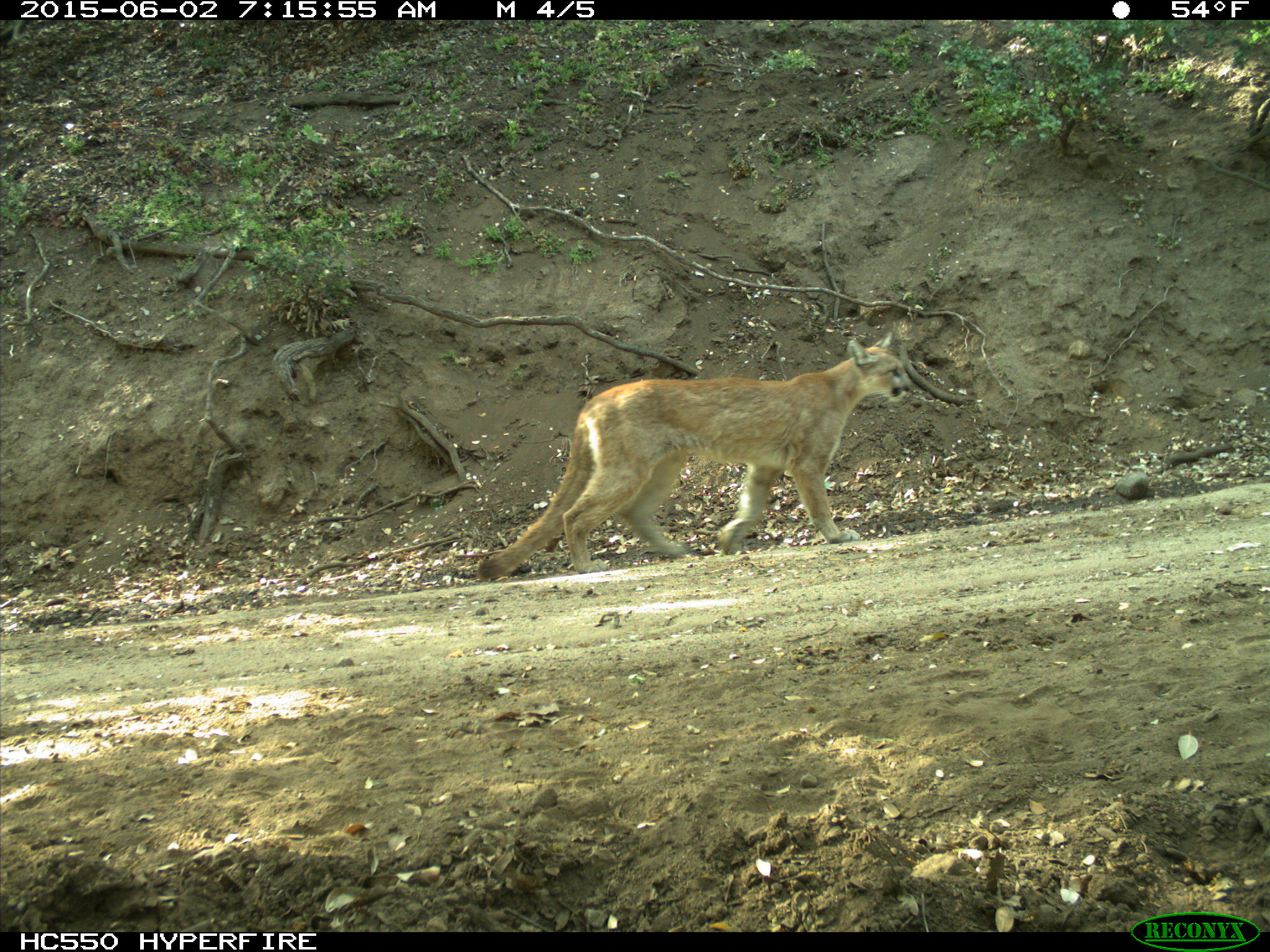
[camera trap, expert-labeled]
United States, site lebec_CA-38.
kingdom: Animalia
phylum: Chordata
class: Mammalia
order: Carnivora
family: Felidae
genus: Puma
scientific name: Puma concolor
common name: mountain lion